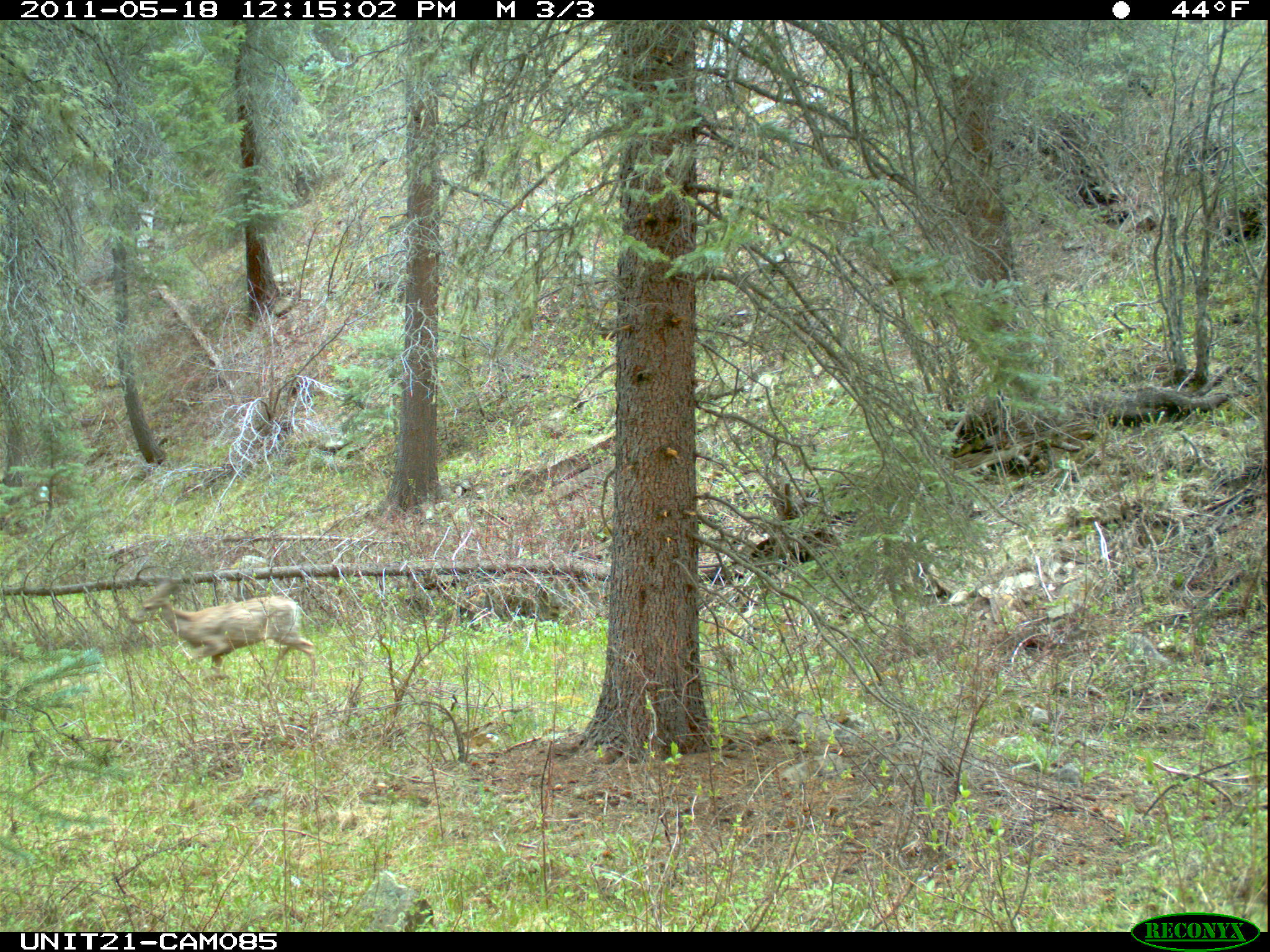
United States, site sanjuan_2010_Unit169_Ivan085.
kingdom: Animalia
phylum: Chordata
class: Mammalia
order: Artiodactyla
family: Cervidae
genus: Odocoileus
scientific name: Odocoileus hemionus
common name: mule deer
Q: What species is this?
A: Odocoileus hemionus (mule deer).